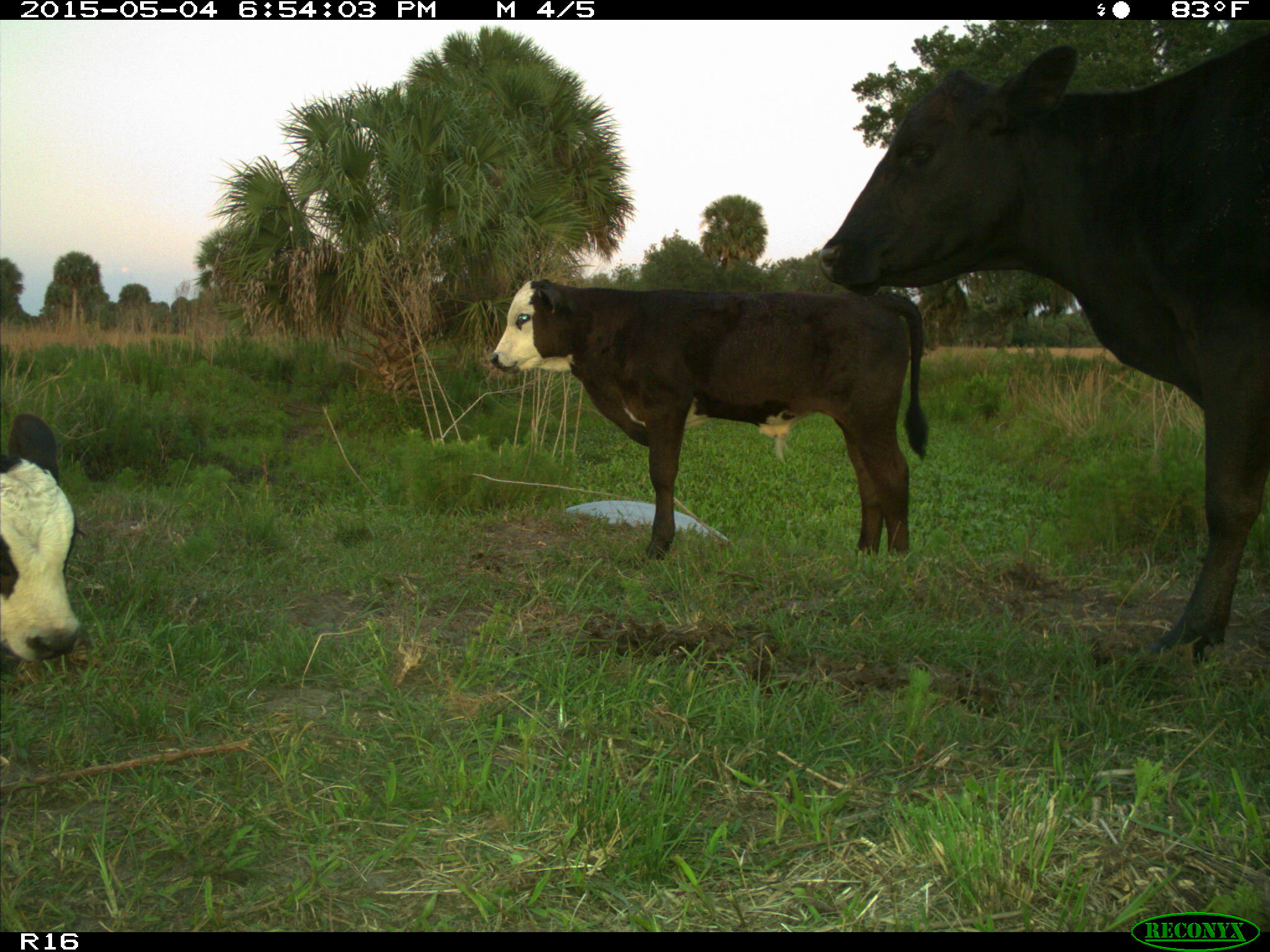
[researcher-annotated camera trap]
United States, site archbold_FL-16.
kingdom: Animalia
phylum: Chordata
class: Mammalia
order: Artiodactyla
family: Bovidae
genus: Bos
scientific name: Bos taurus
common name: domestic cow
Bos taurus (domestic cow).